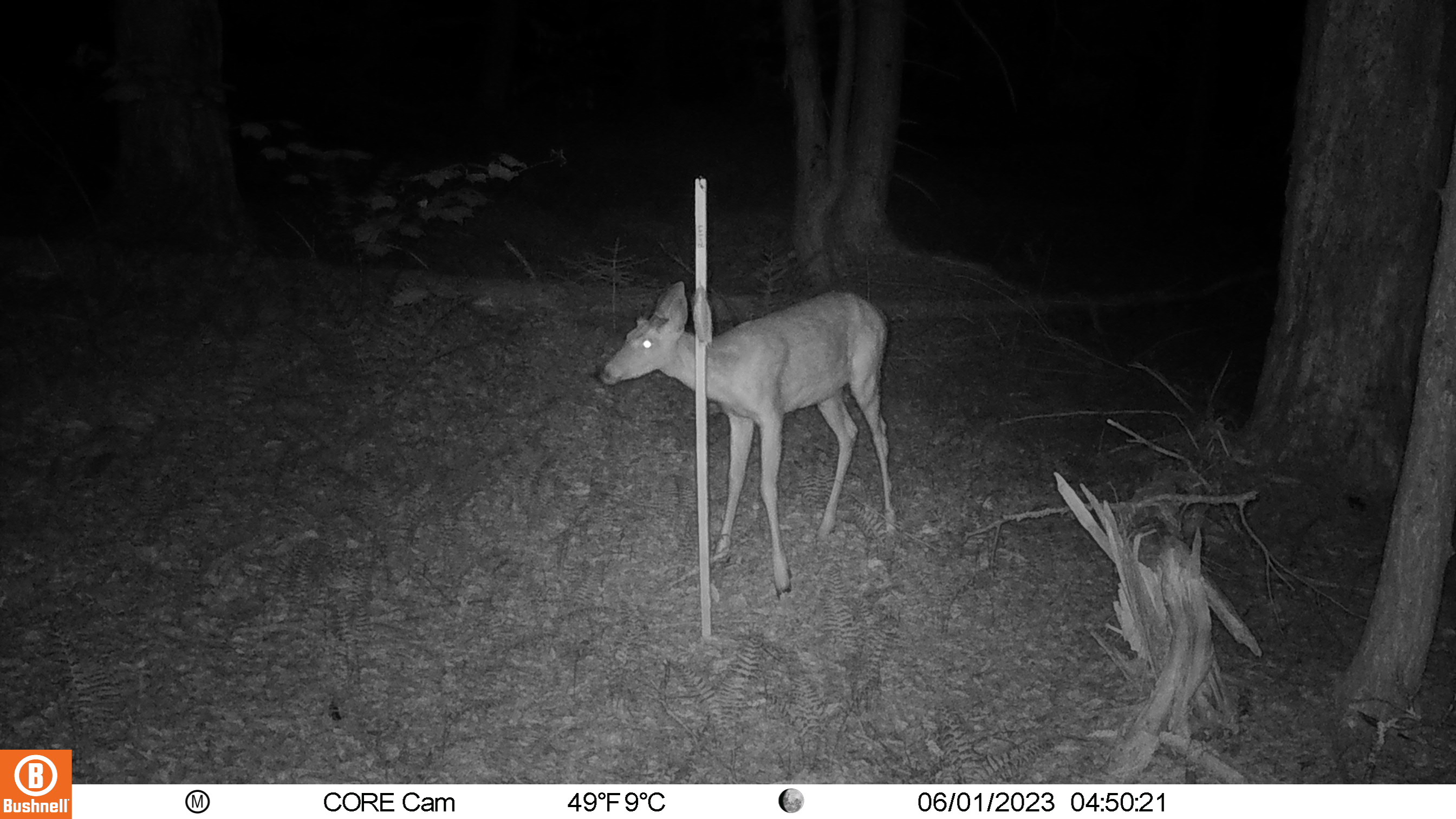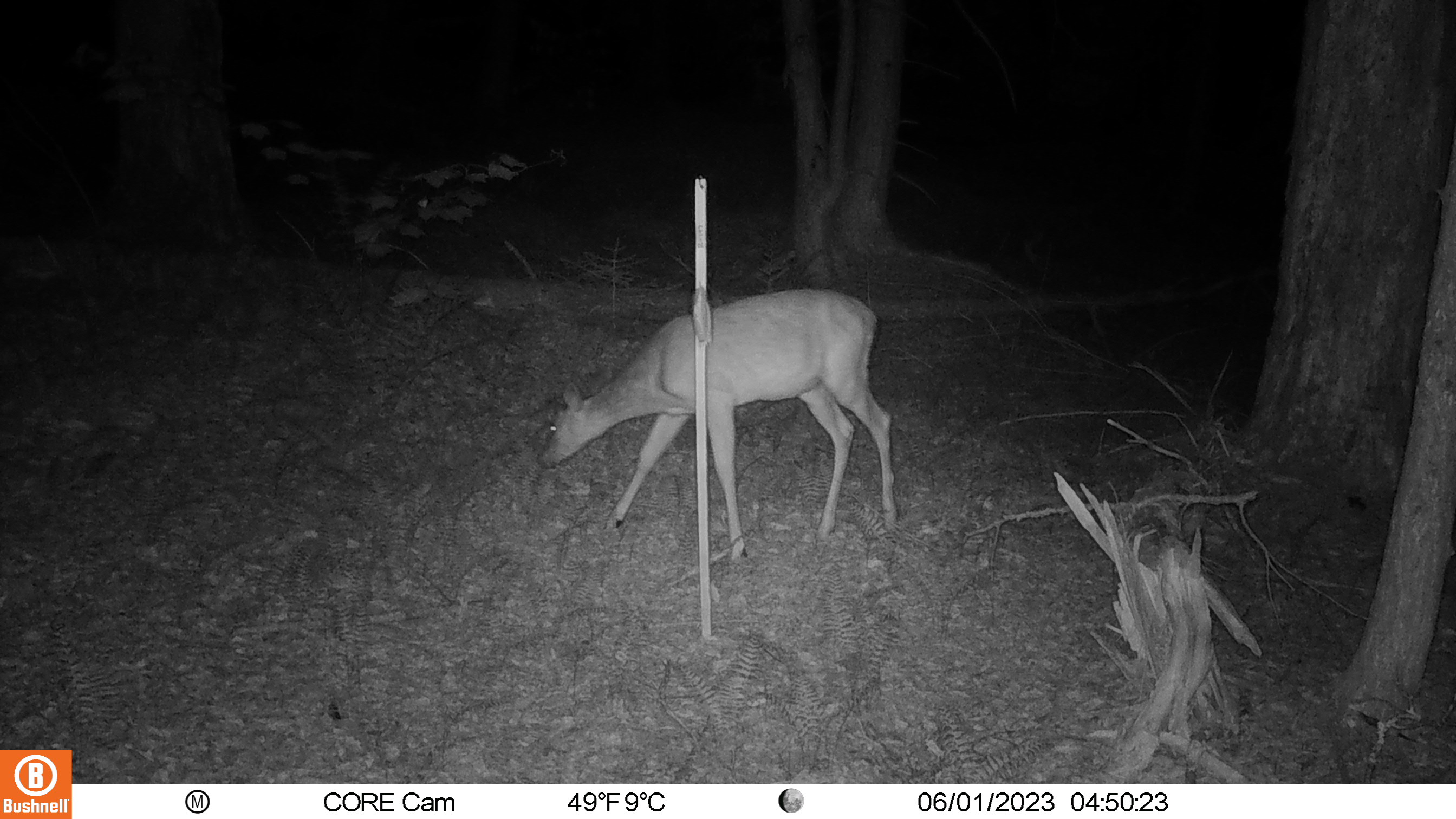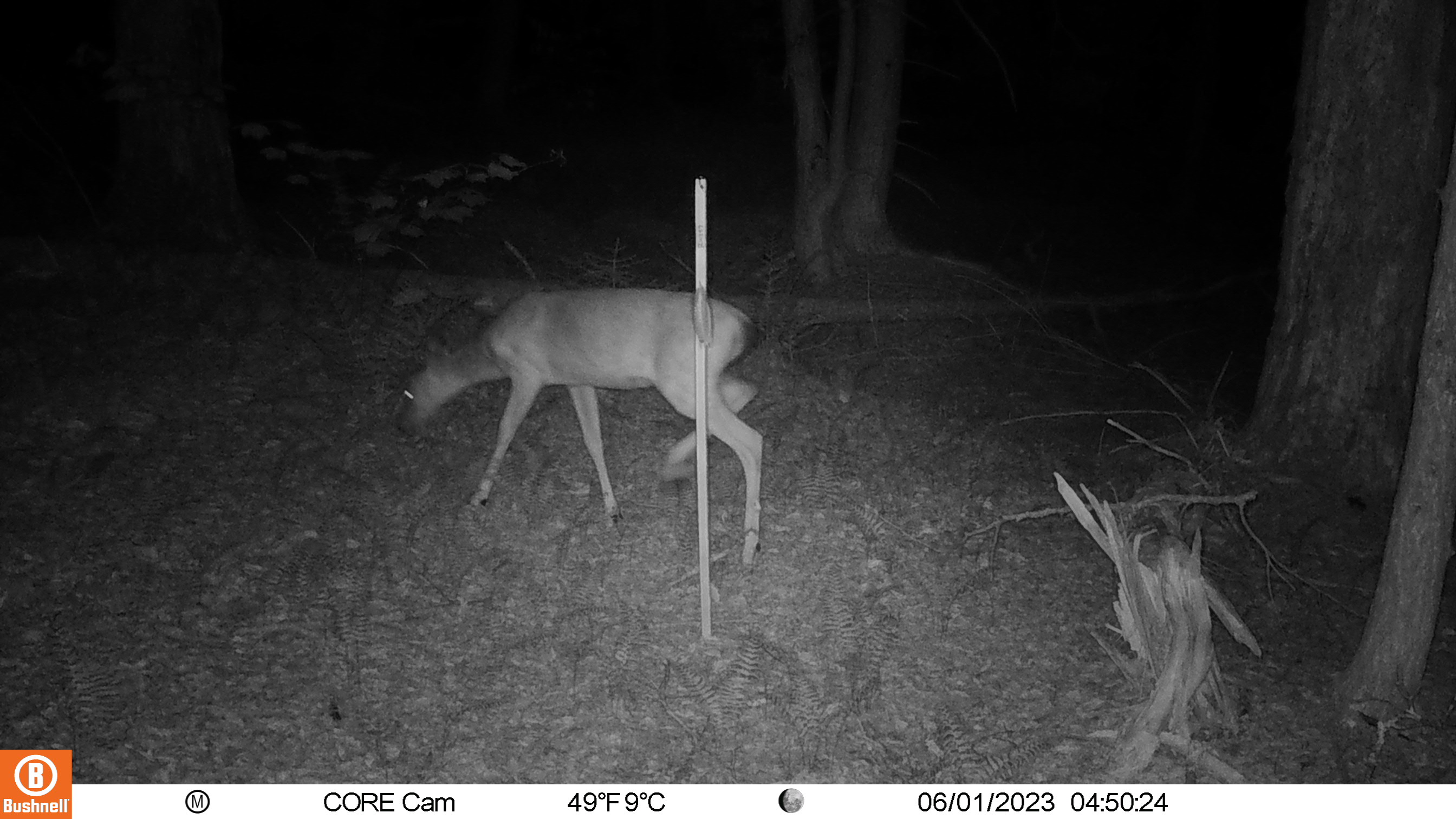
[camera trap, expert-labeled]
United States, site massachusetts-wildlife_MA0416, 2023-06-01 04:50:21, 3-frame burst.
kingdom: Animalia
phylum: Chordata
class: Mammalia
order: Artiodactyla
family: Cervidae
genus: Odocoileus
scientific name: Odocoileus virginianus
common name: white-tailed deer